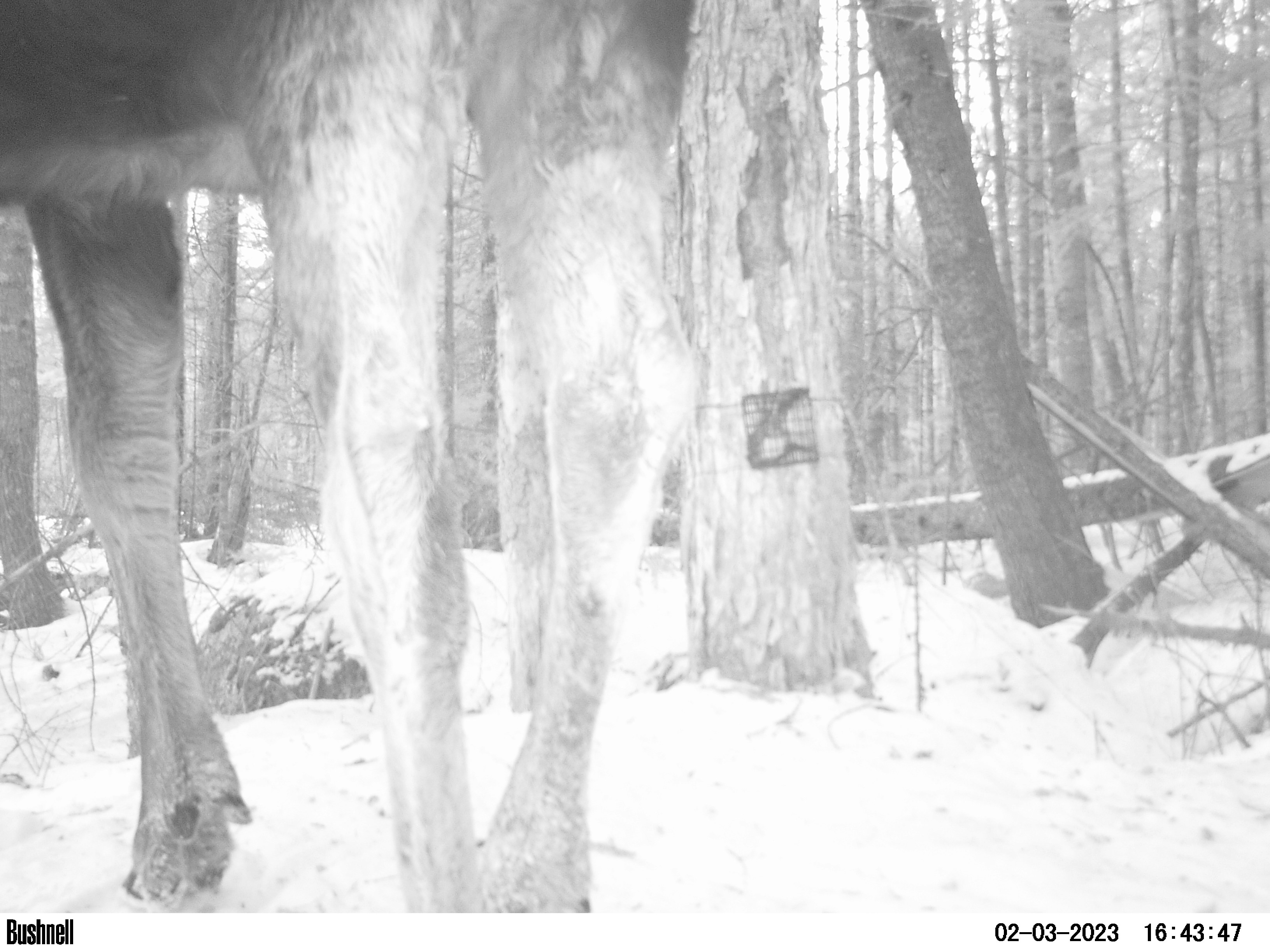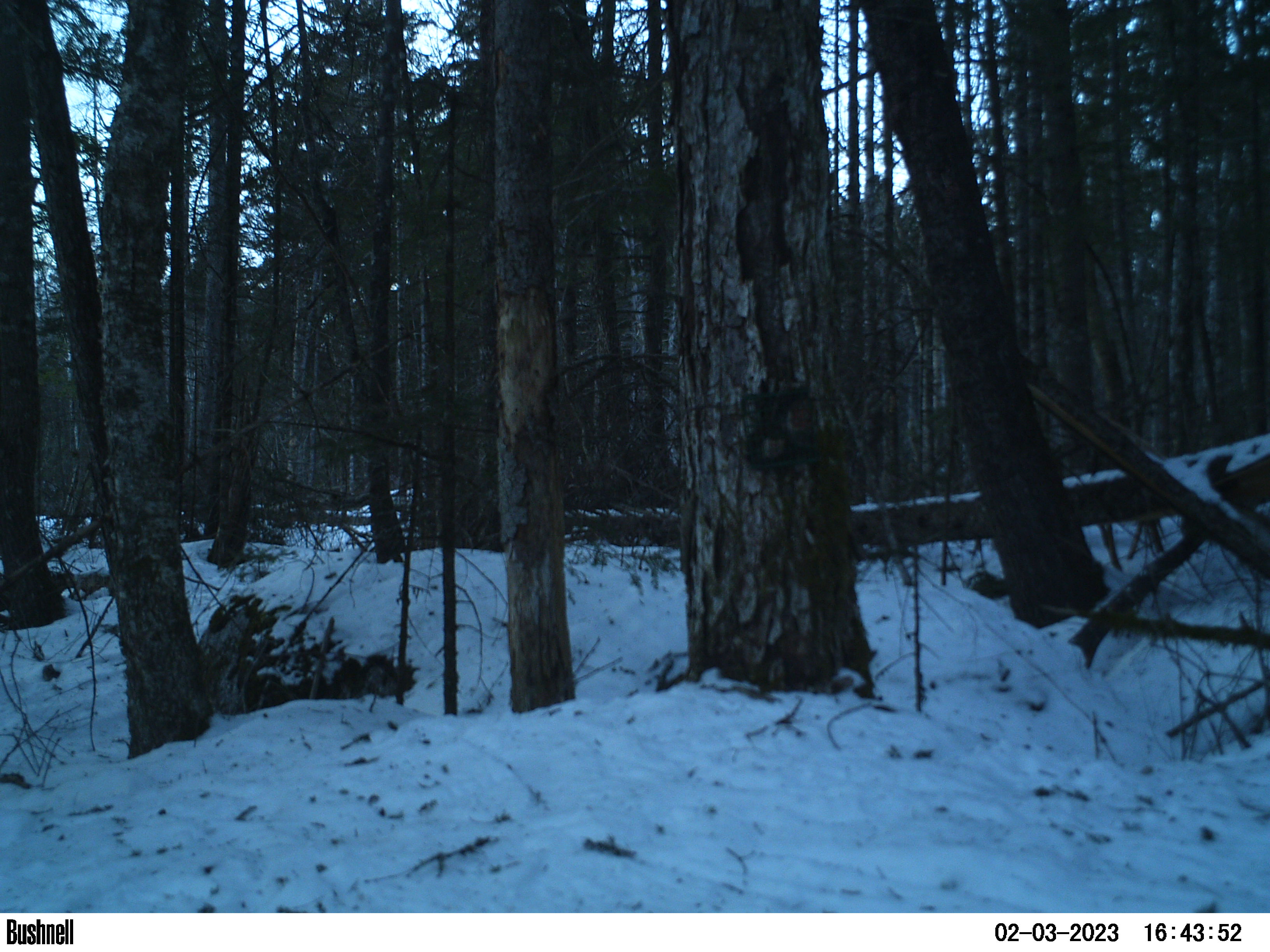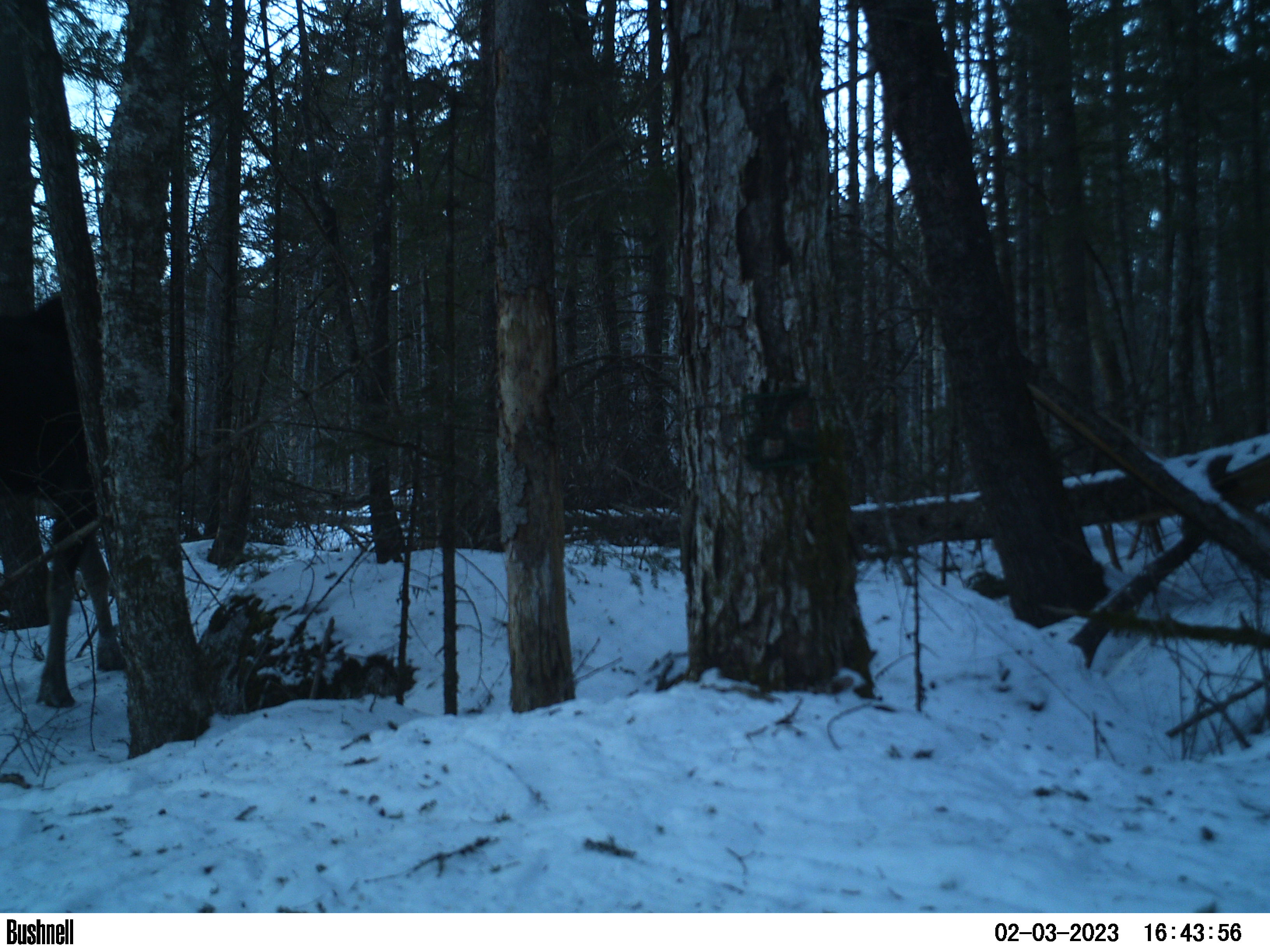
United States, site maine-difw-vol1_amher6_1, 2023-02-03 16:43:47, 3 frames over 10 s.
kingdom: Animalia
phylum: Chordata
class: Mammalia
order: Artiodactyla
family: Cervidae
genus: Alces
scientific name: Alces alces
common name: moose